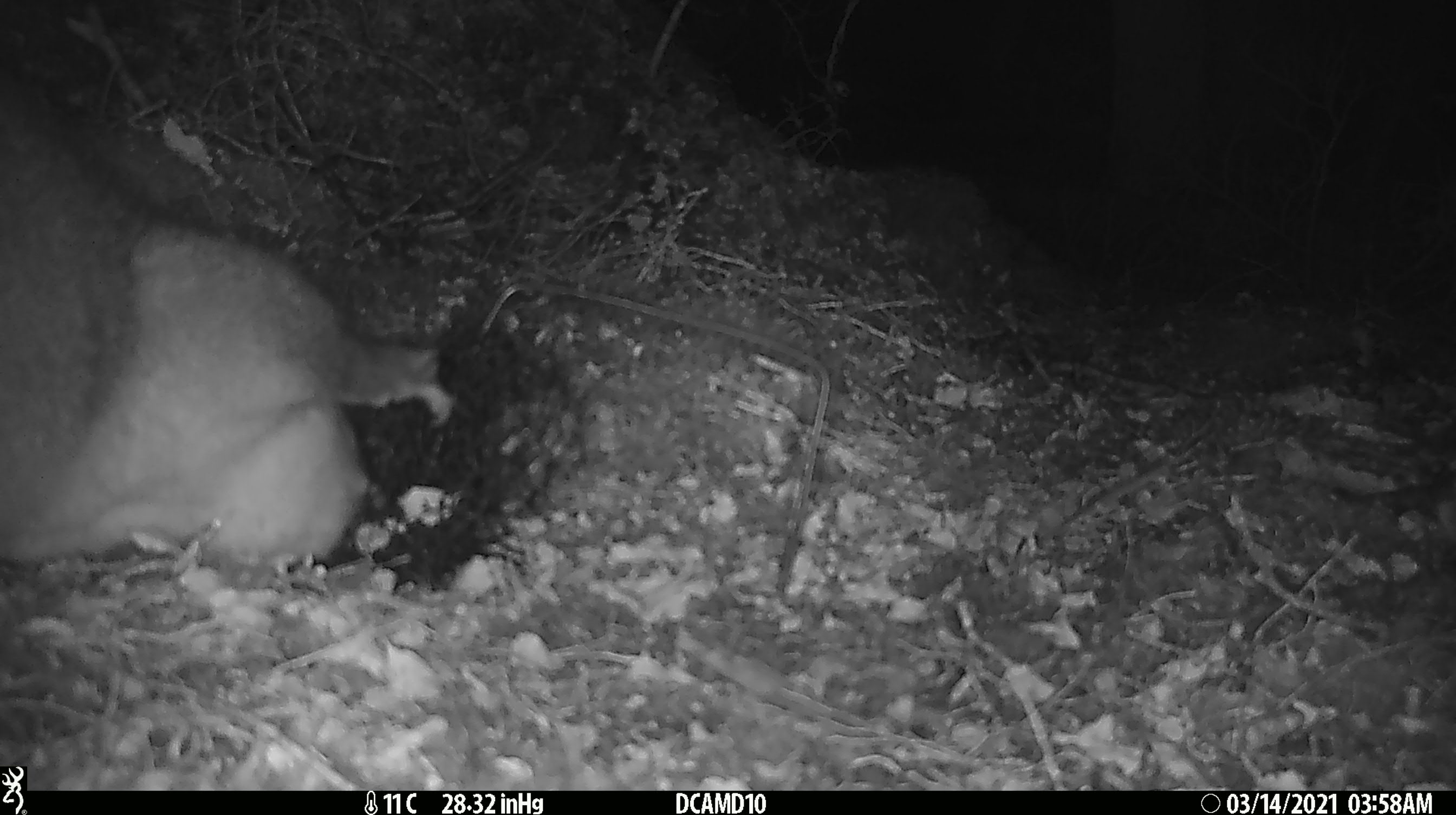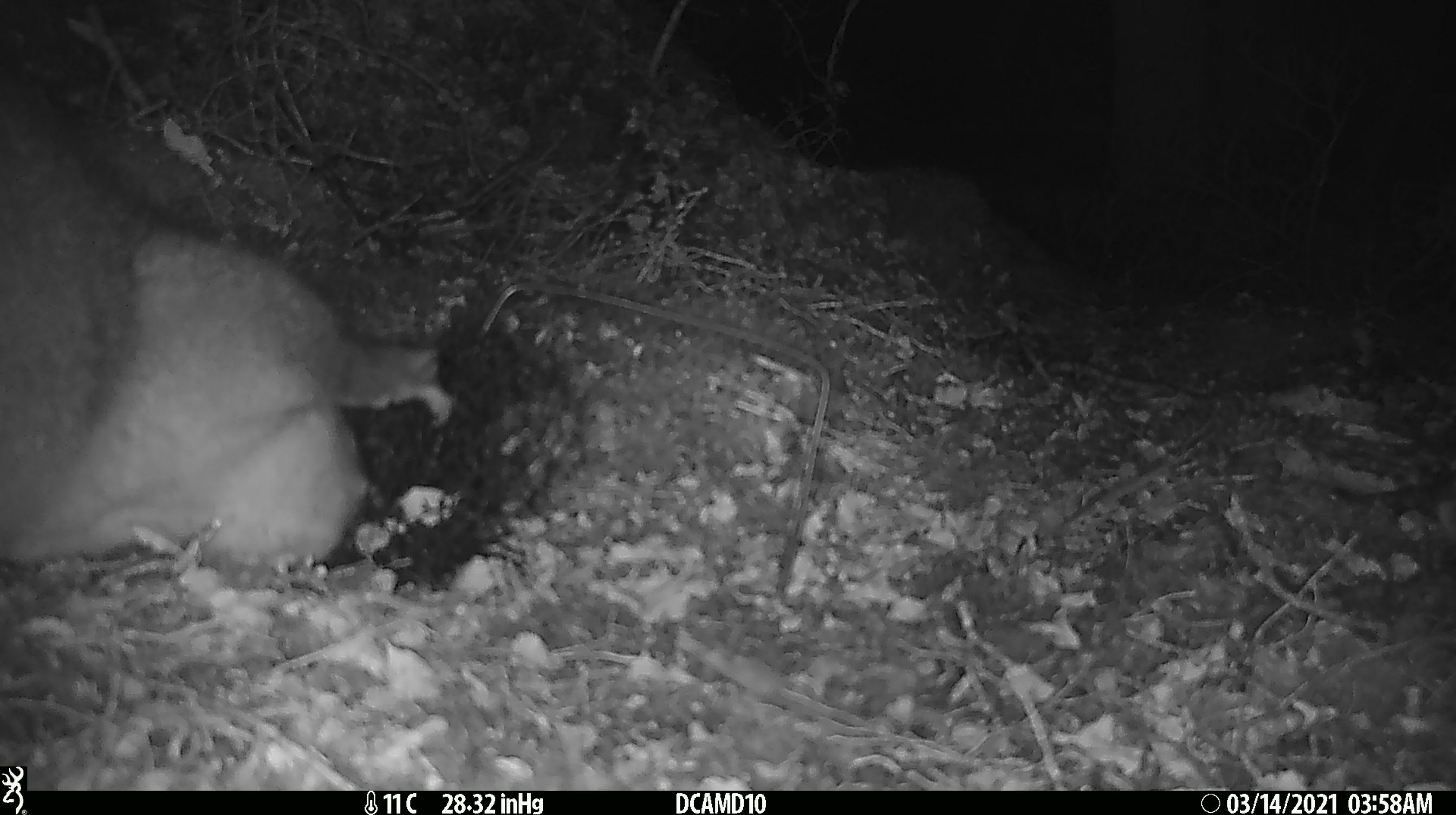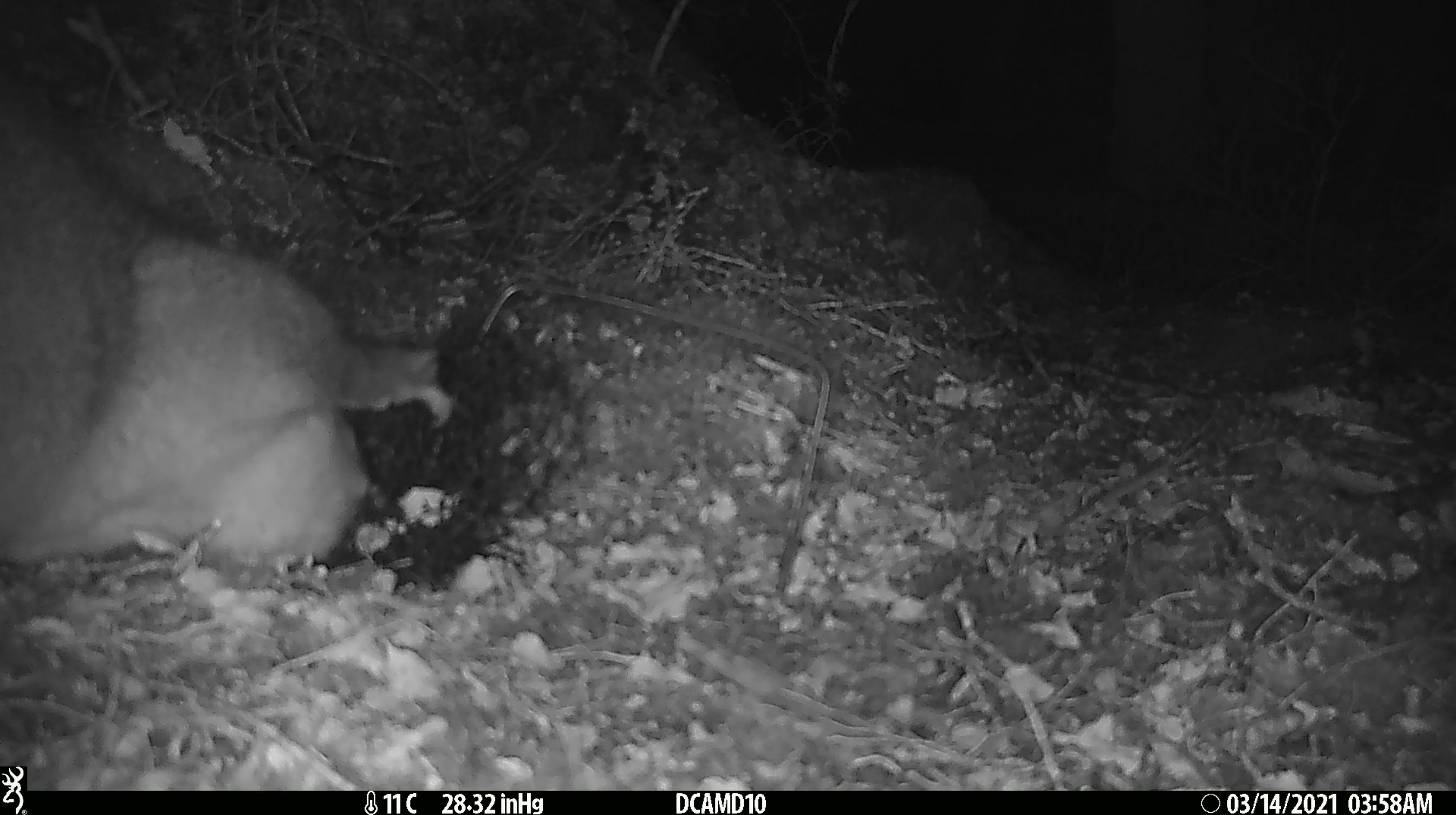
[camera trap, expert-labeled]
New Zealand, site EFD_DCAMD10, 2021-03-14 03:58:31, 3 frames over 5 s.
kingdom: Animalia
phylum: Chordata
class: Mammalia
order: Diprotodontia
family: Phalangeridae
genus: Trichosurus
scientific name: Trichosurus vulpecula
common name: common brushtail possum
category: possum